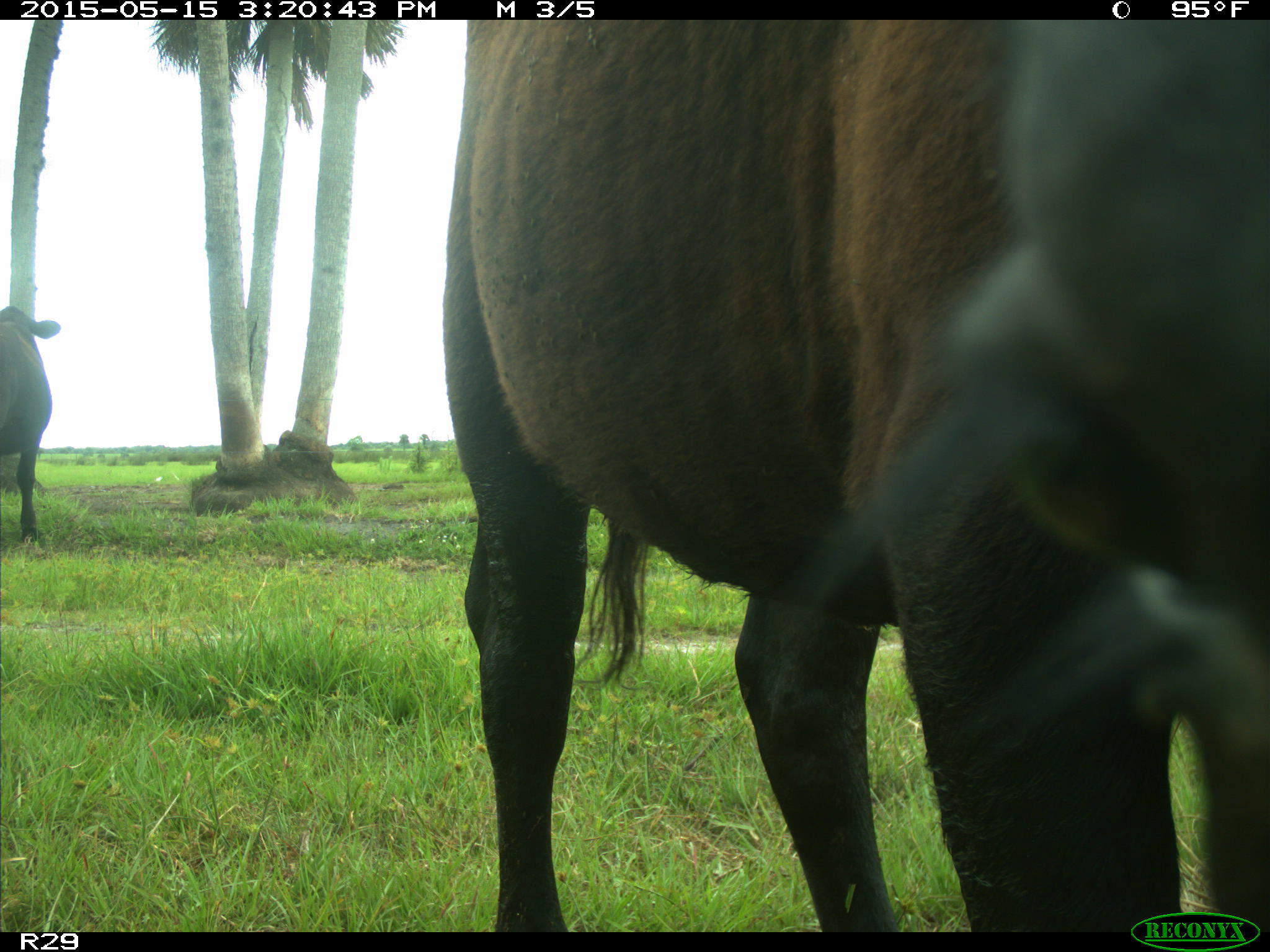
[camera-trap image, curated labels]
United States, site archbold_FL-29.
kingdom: Animalia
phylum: Chordata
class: Mammalia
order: Artiodactyla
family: Bovidae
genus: Bos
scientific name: Bos taurus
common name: domestic cow